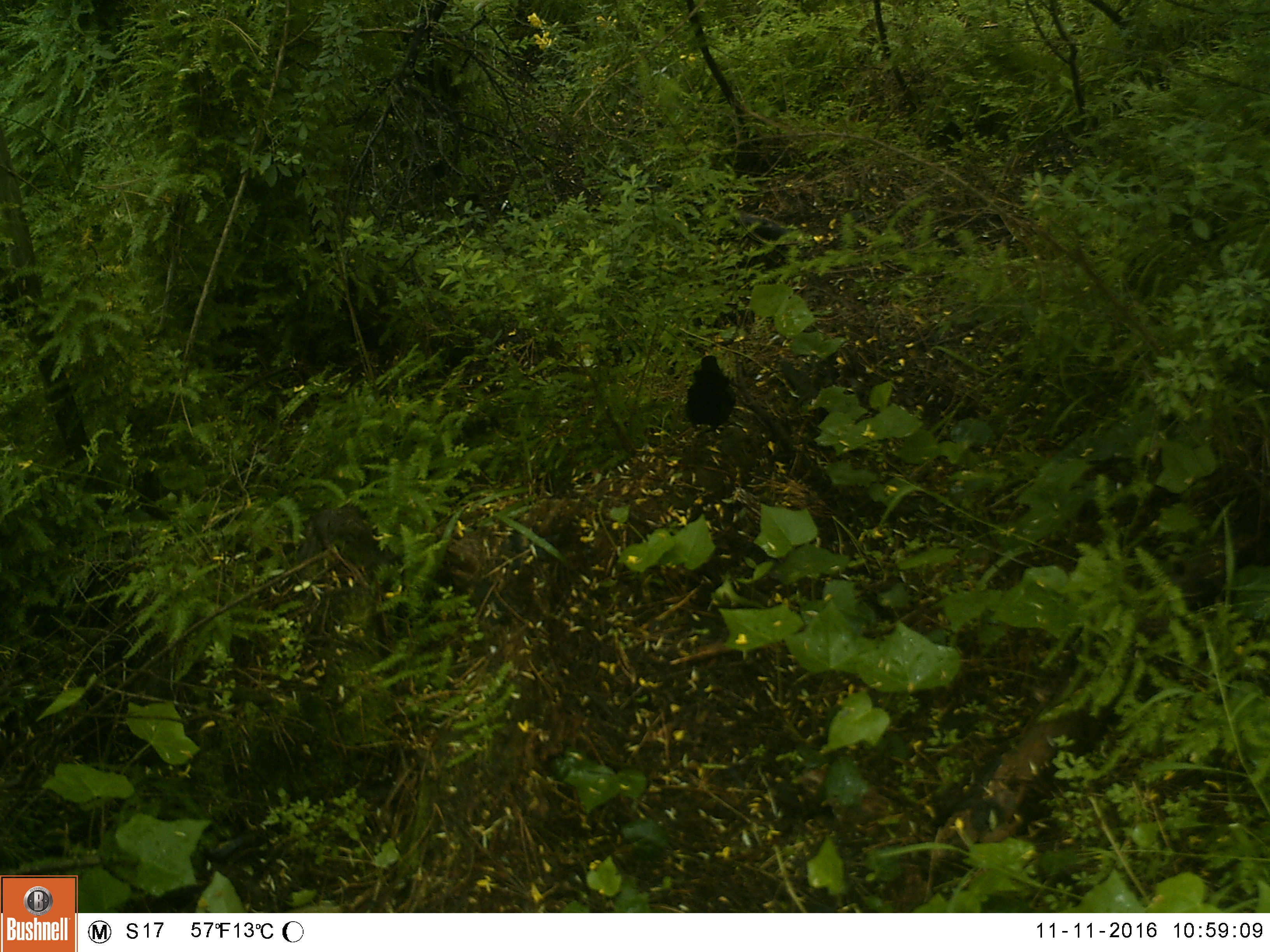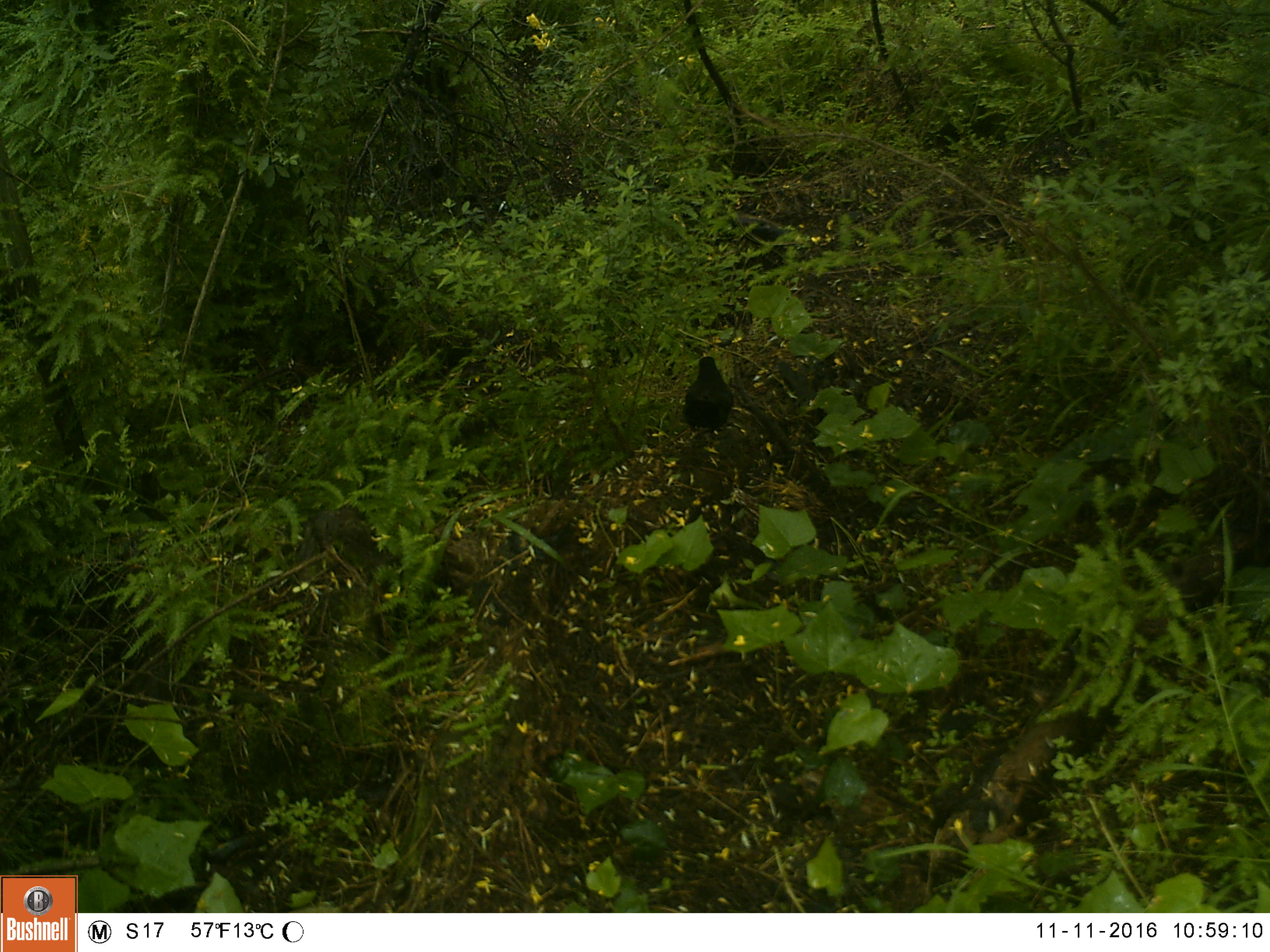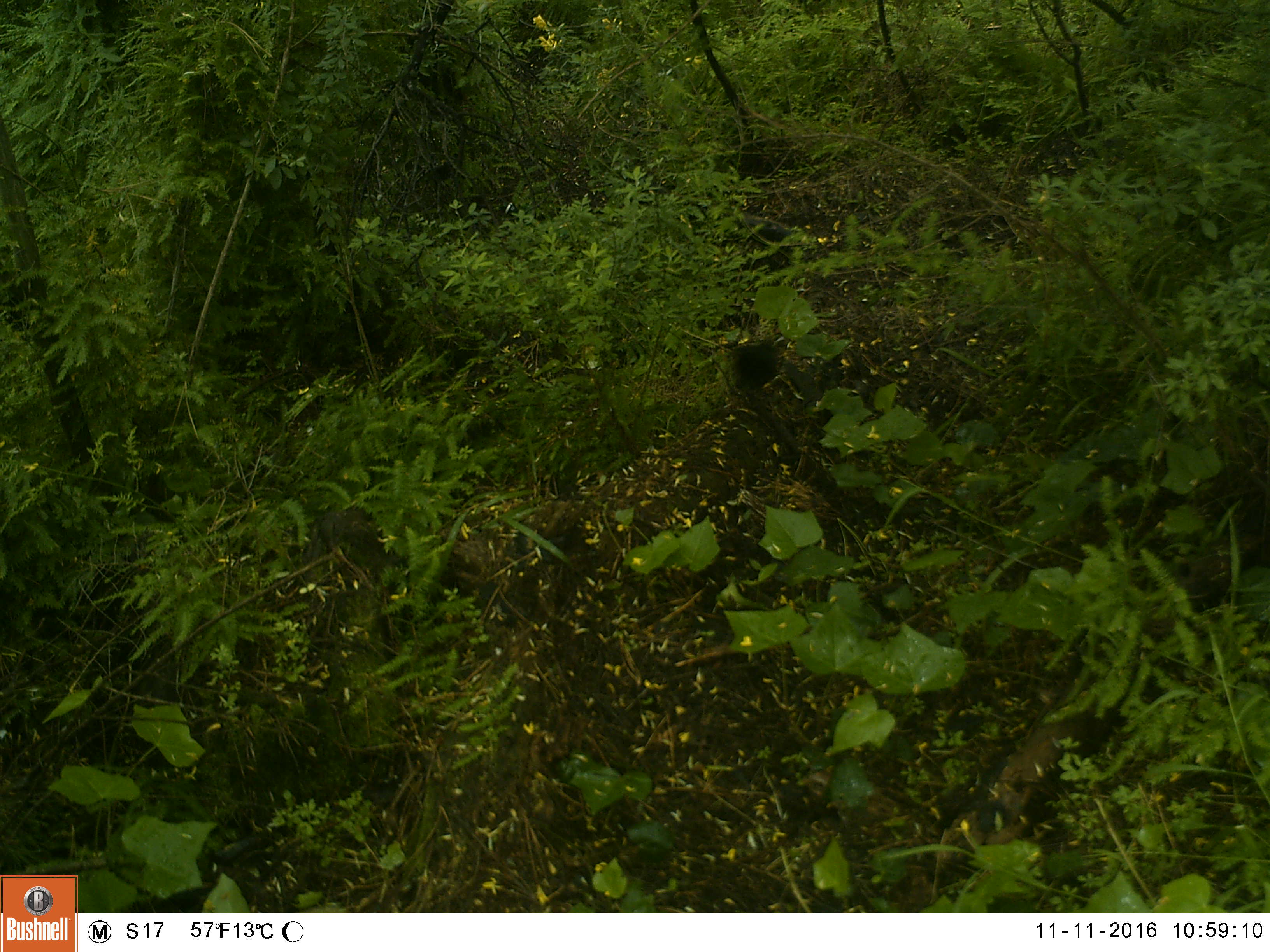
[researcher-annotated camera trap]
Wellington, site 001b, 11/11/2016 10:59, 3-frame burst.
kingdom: Animalia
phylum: Chordata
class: Aves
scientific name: Aves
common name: bird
Bird (Aves).